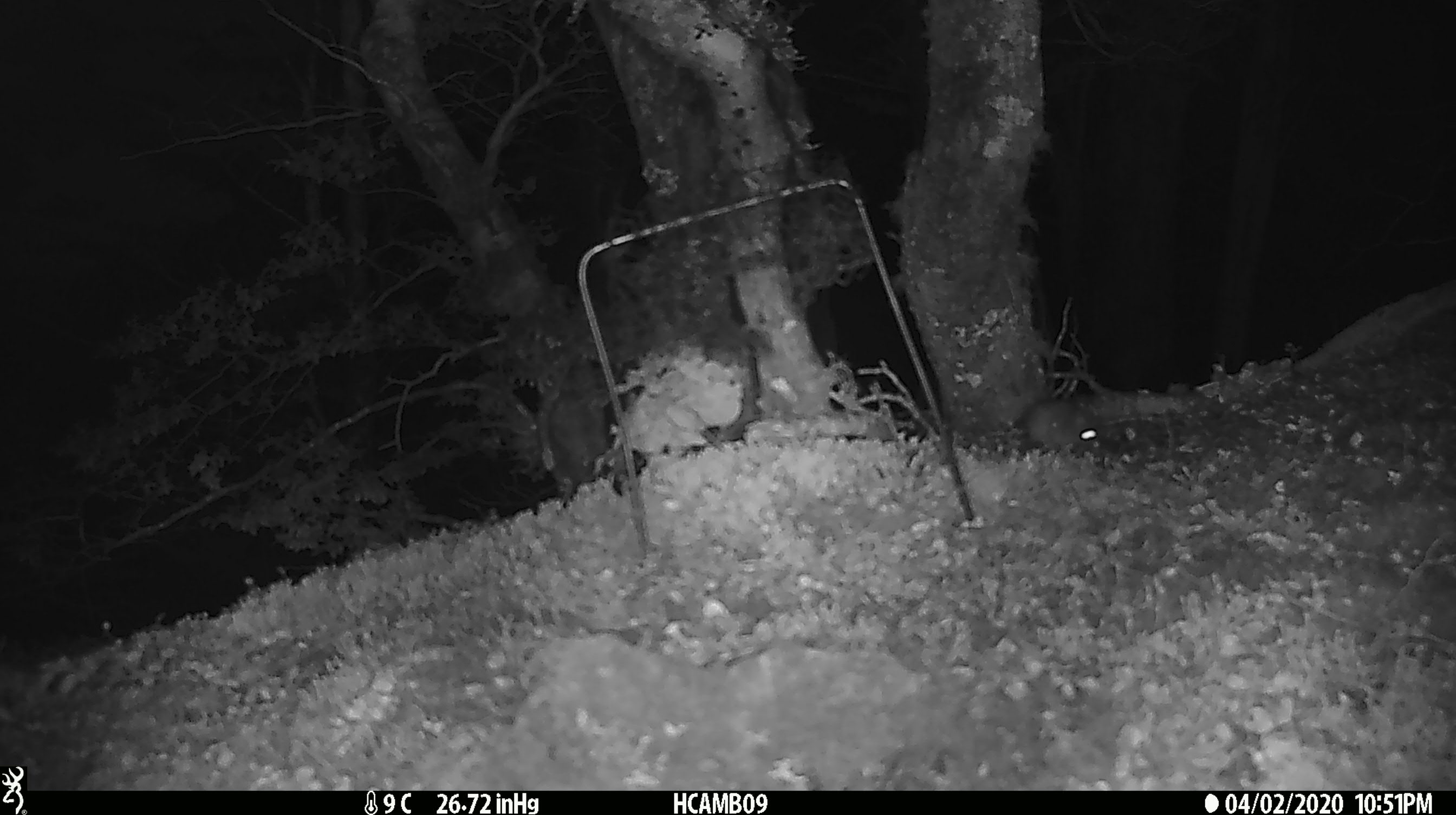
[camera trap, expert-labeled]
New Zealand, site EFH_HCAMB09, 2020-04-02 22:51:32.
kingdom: Animalia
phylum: Chordata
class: Mammalia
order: Rodentia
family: Muridae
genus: Mus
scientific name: Mus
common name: mouse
Mouse (Mus).